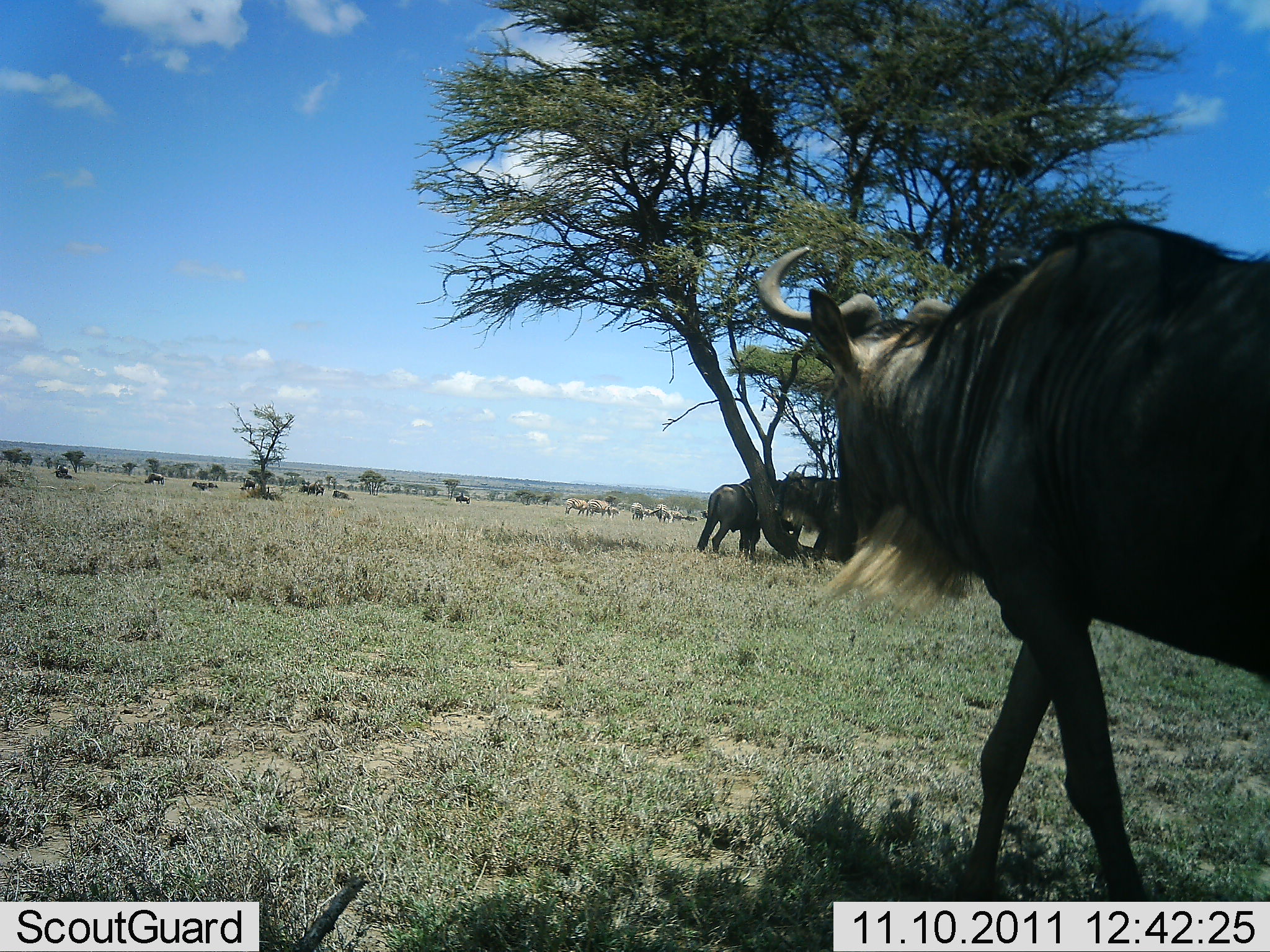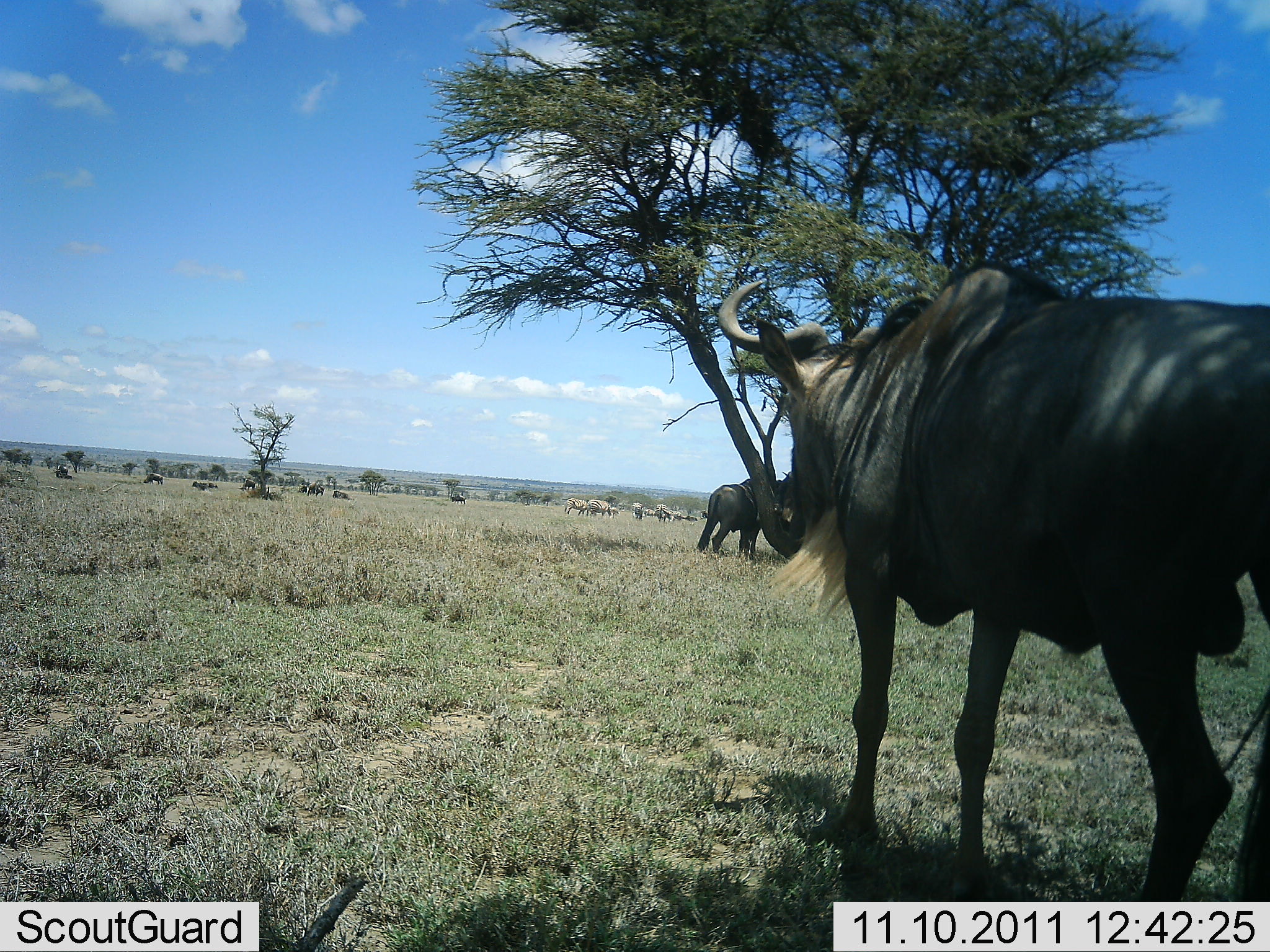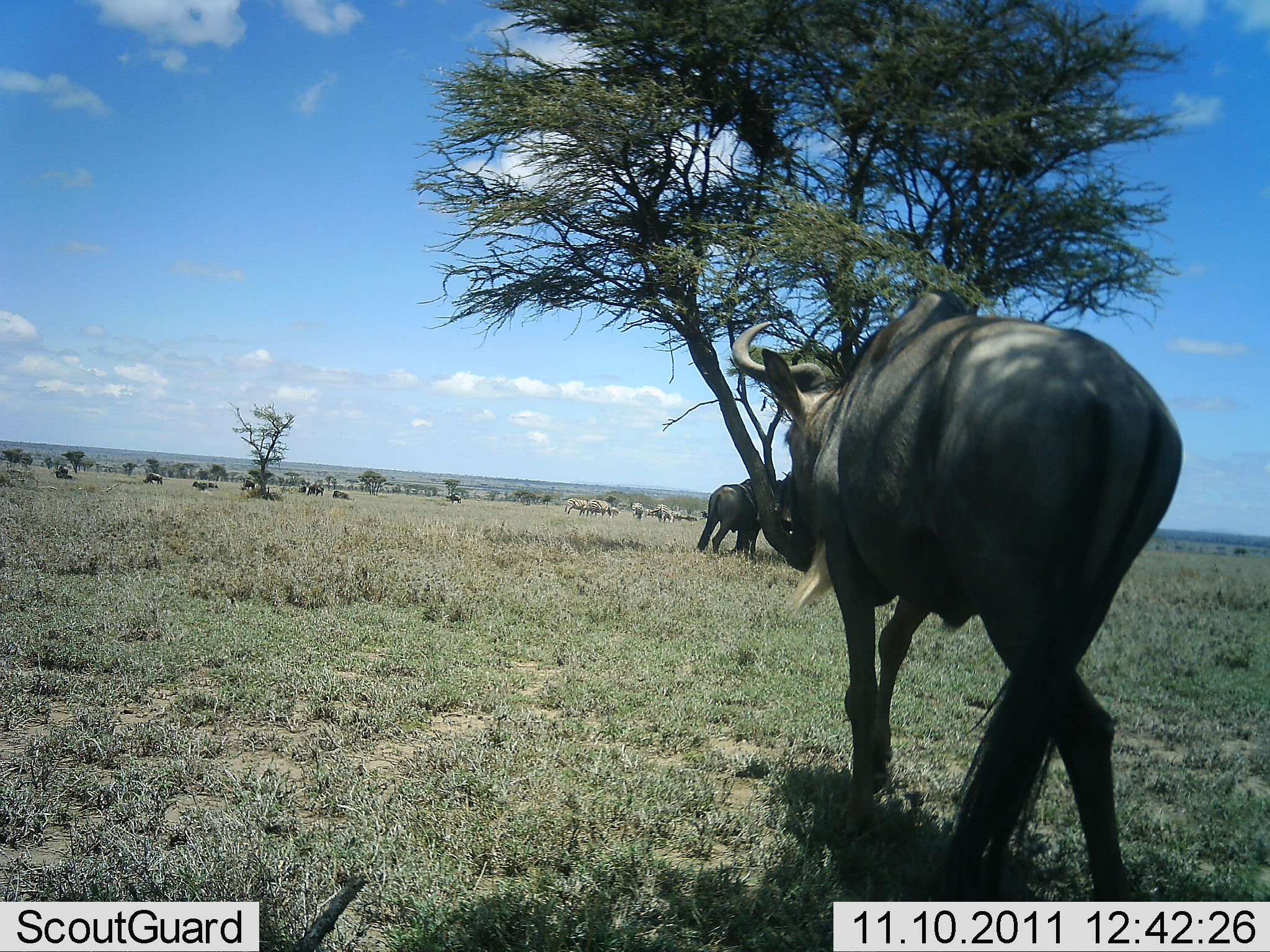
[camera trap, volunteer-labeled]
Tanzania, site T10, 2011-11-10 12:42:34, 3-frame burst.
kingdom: Animalia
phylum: Chordata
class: Mammalia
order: Artiodactyla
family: Bovidae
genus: Connochaetes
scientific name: Connochaetes taurinus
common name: blue wildebeest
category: wildebeest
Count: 3.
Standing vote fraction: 50%.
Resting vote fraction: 12%.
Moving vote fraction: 81%.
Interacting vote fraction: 0%.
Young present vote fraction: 0%.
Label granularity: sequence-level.